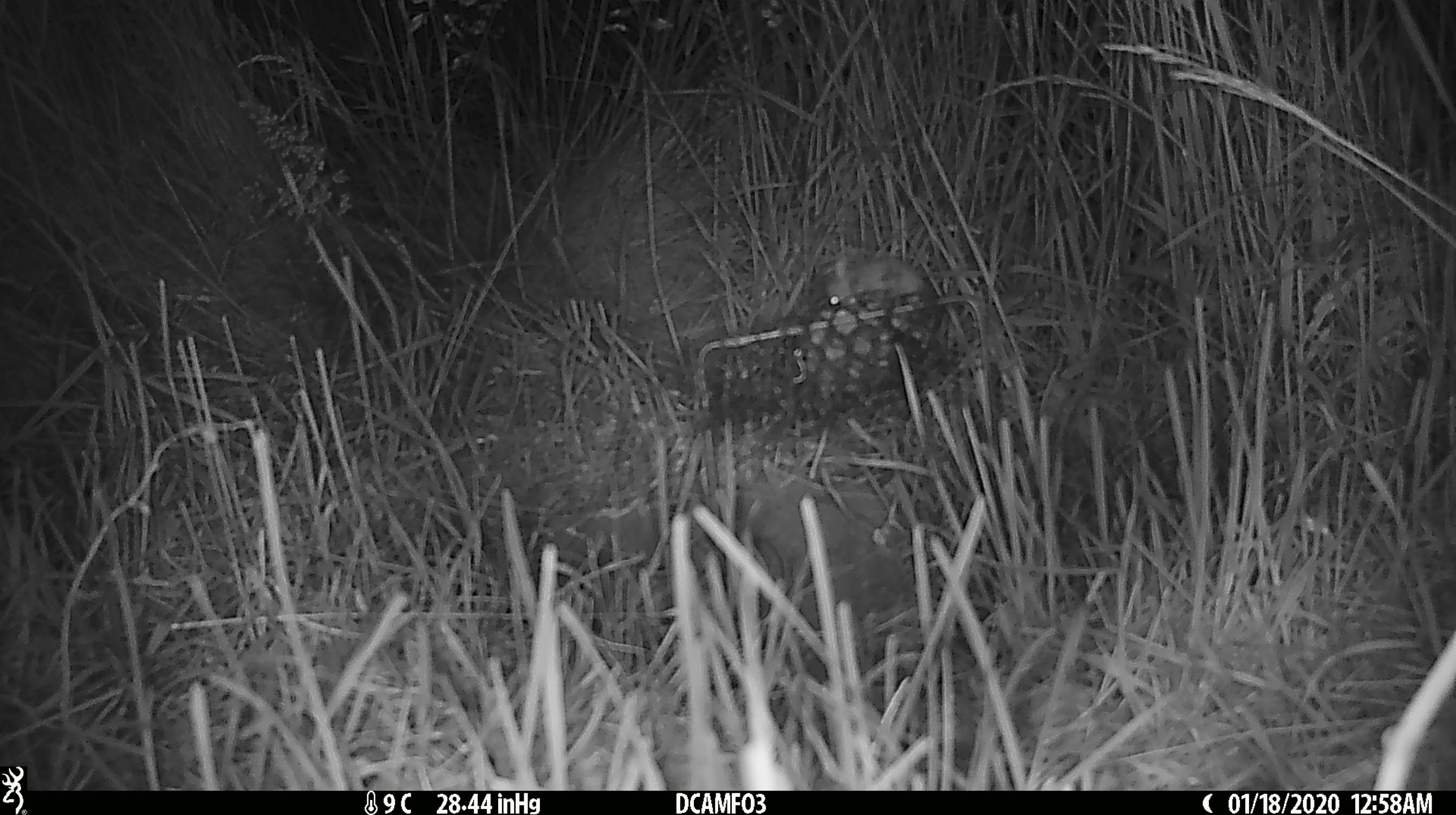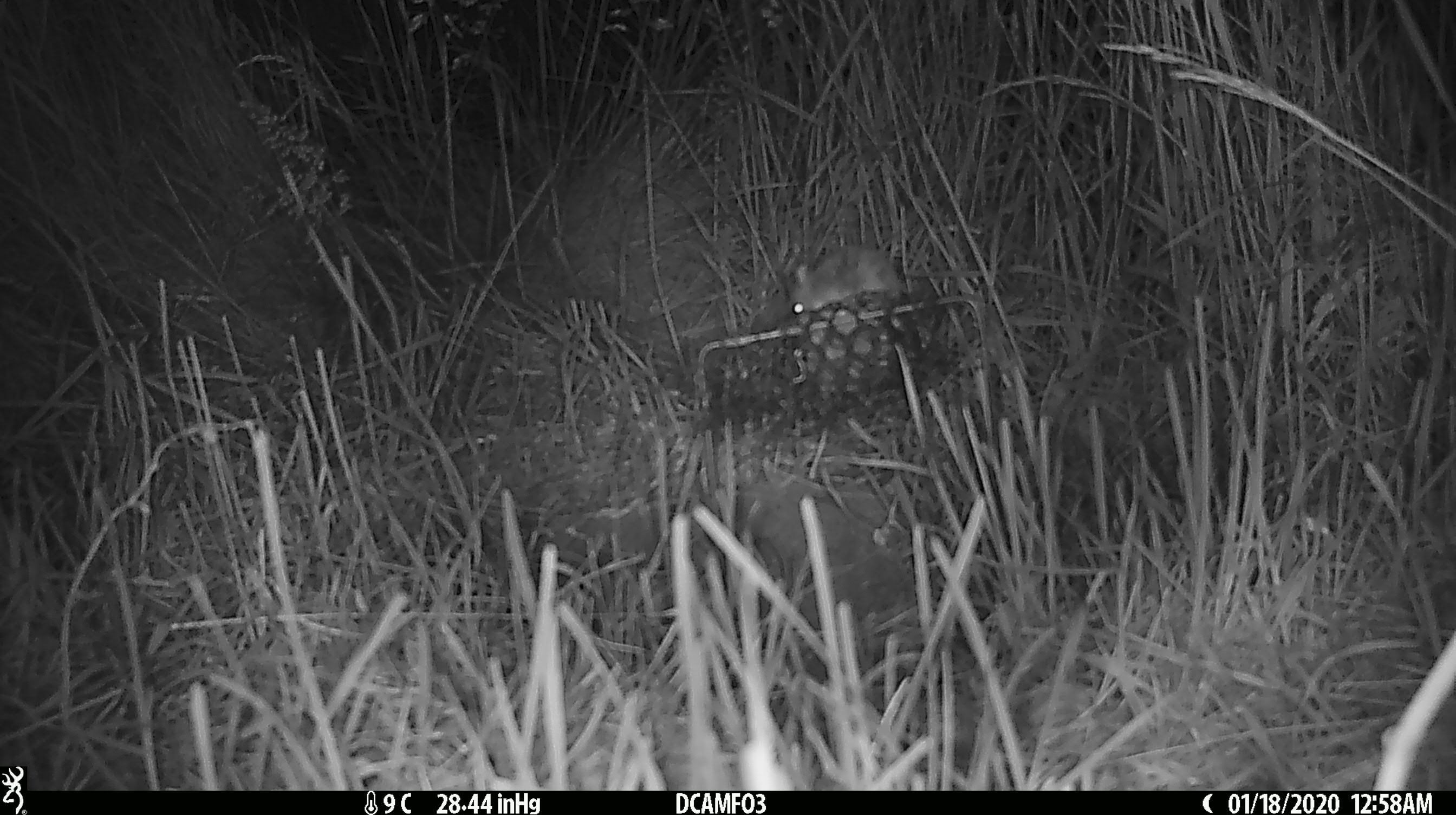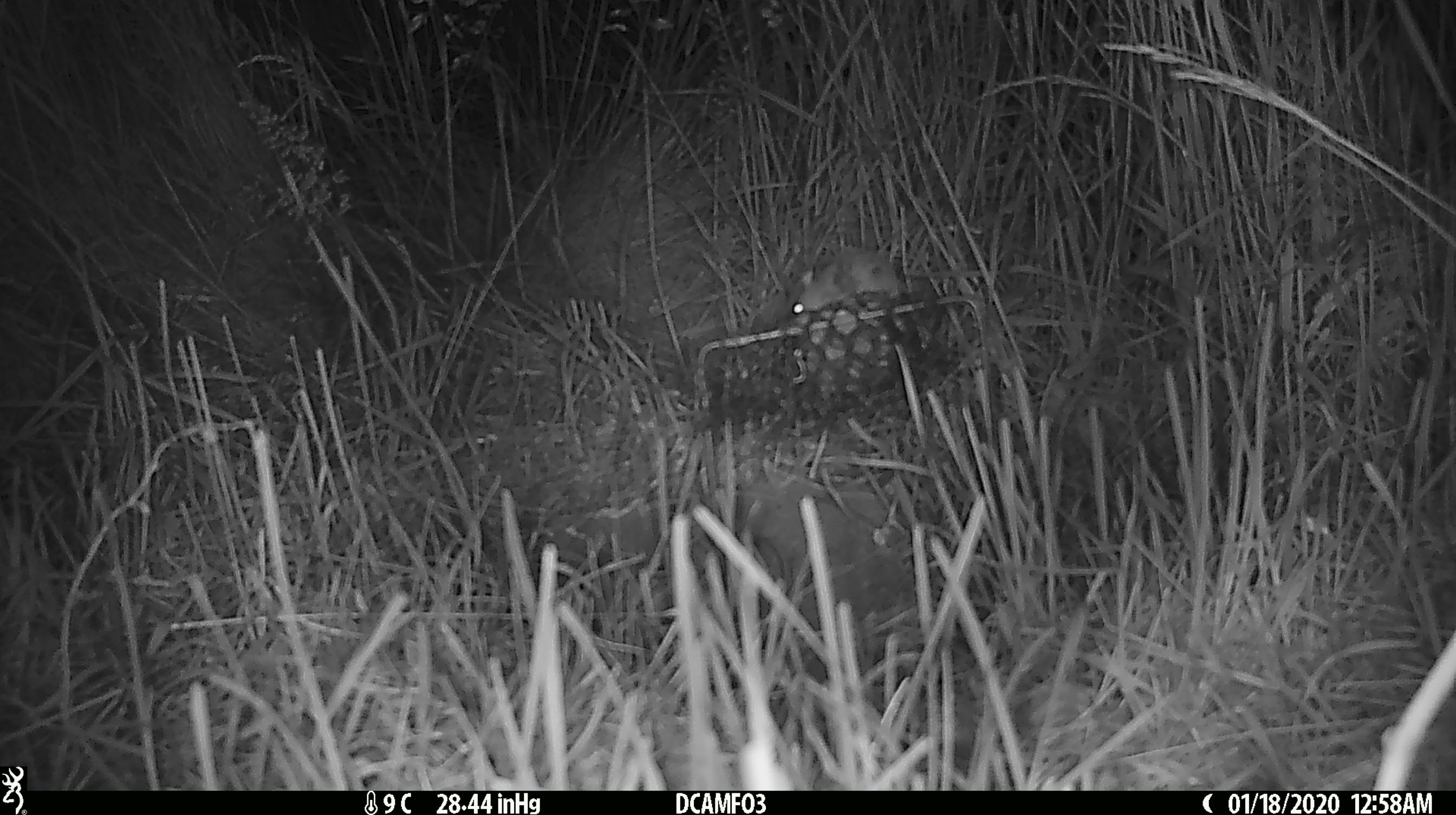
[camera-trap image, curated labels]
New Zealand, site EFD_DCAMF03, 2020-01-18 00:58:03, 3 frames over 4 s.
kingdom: Animalia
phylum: Chordata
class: Mammalia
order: Rodentia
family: Muridae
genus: Mus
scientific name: Mus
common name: mouse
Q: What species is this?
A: Mouse (Mus).